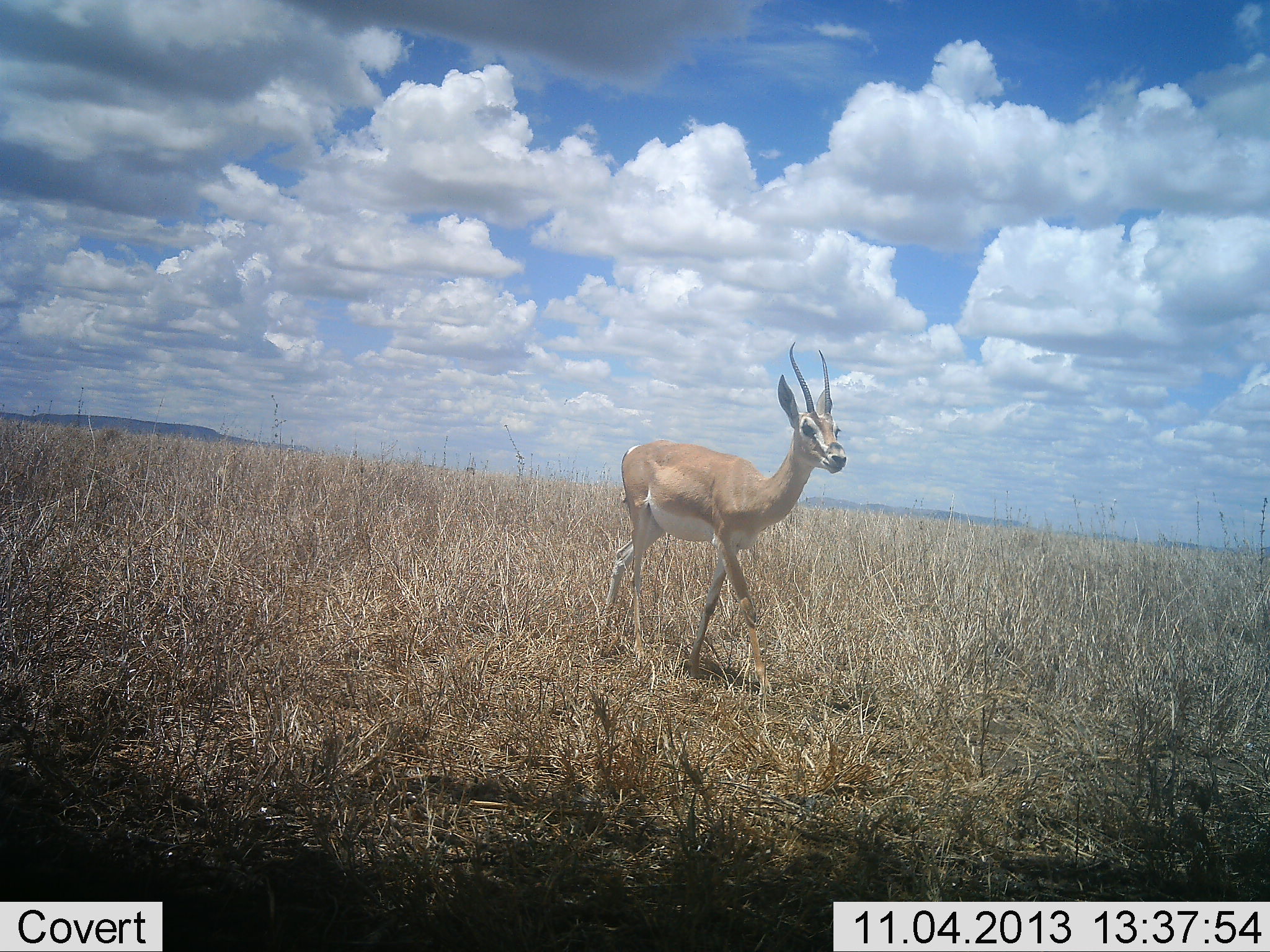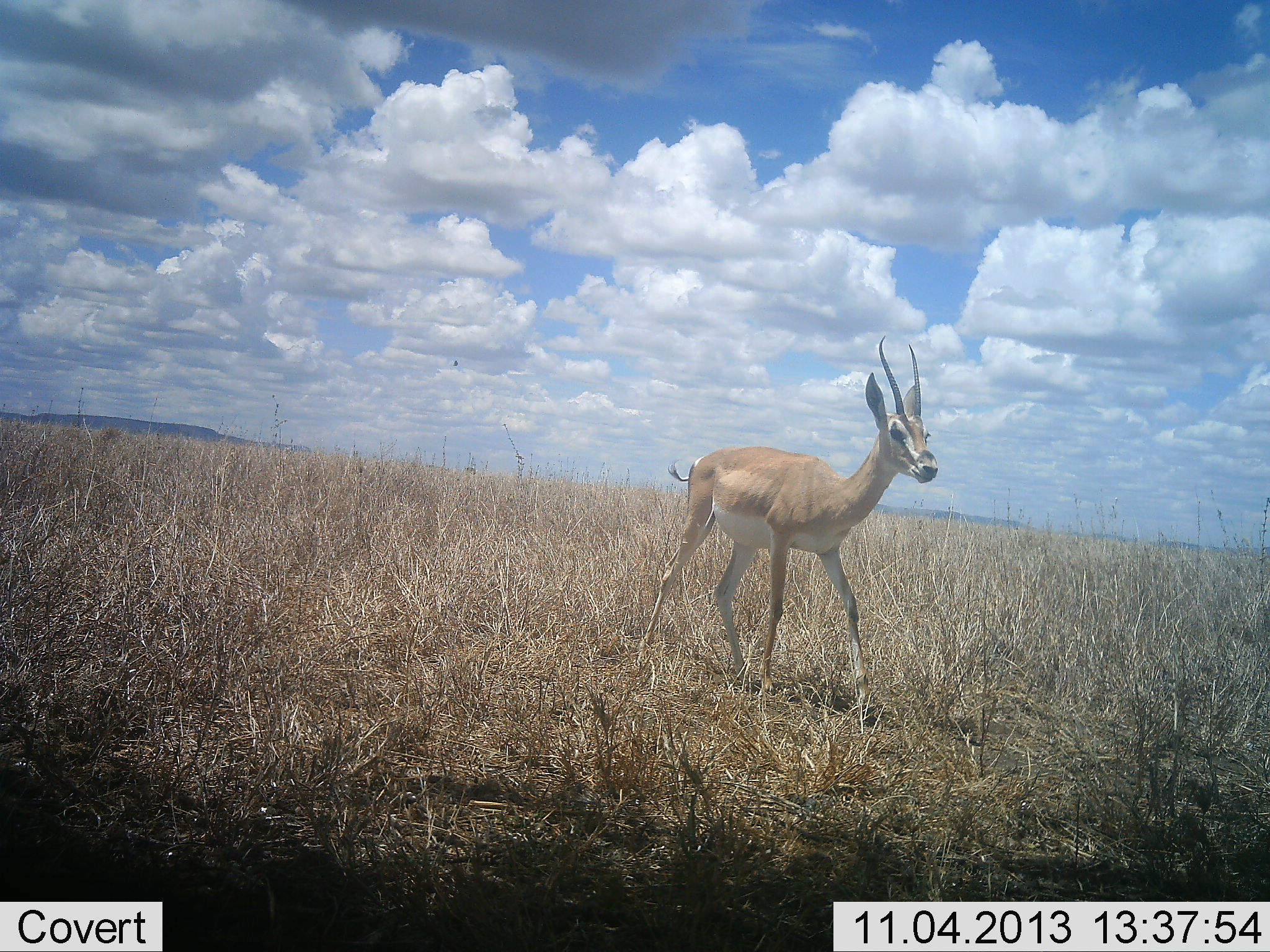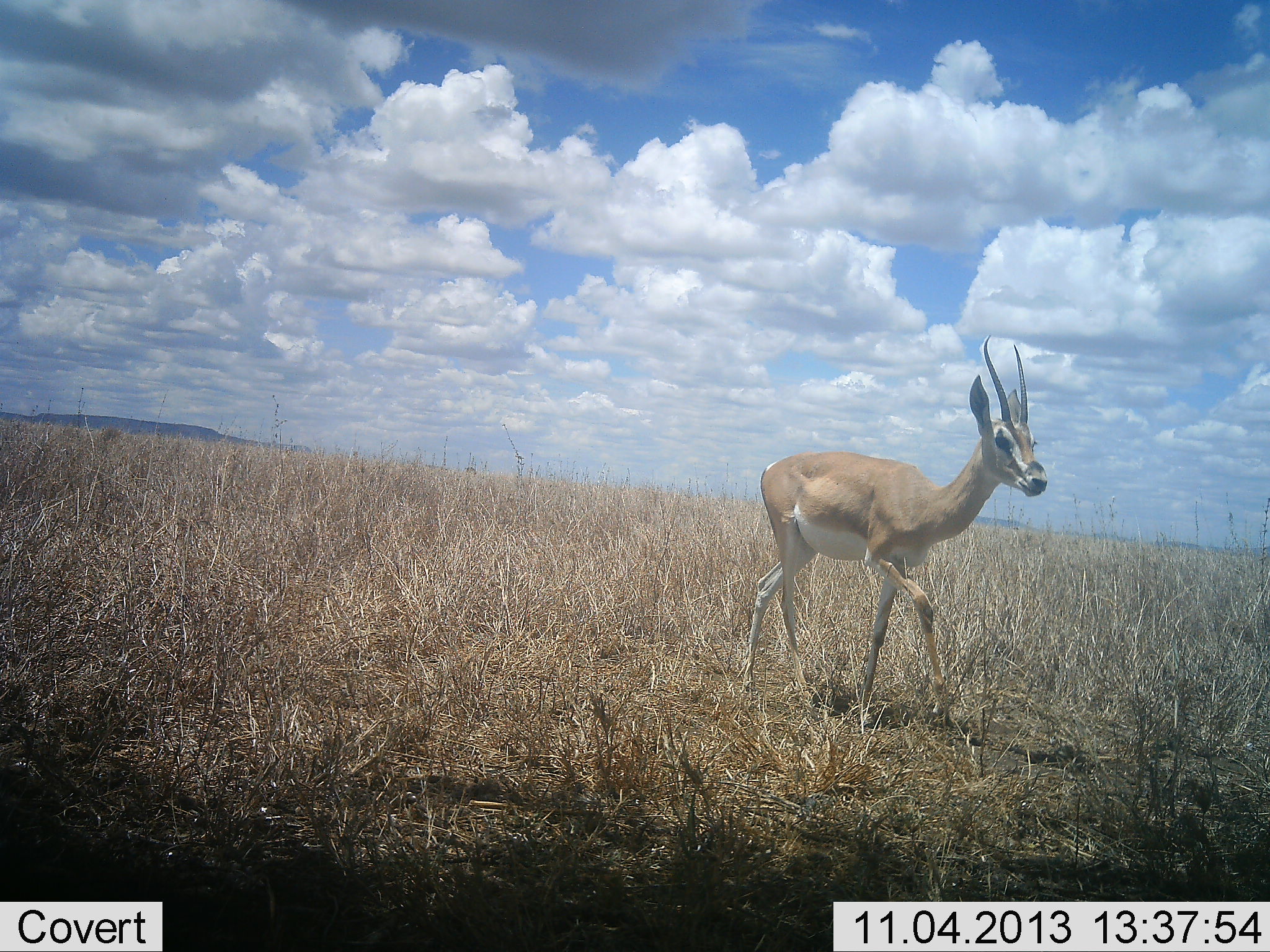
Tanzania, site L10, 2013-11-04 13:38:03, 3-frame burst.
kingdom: Animalia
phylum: Chordata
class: Mammalia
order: Artiodactyla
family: Bovidae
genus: Nanger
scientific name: Nanger granti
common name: grant's gazelle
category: gazellegrants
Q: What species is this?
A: Gazellegrants (grant's gazelle) (Nanger granti).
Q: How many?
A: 1.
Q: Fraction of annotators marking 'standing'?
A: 12%.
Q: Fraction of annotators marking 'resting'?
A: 0%.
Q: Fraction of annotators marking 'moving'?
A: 92%.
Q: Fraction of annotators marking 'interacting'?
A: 0%.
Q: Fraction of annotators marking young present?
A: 0%.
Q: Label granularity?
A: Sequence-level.